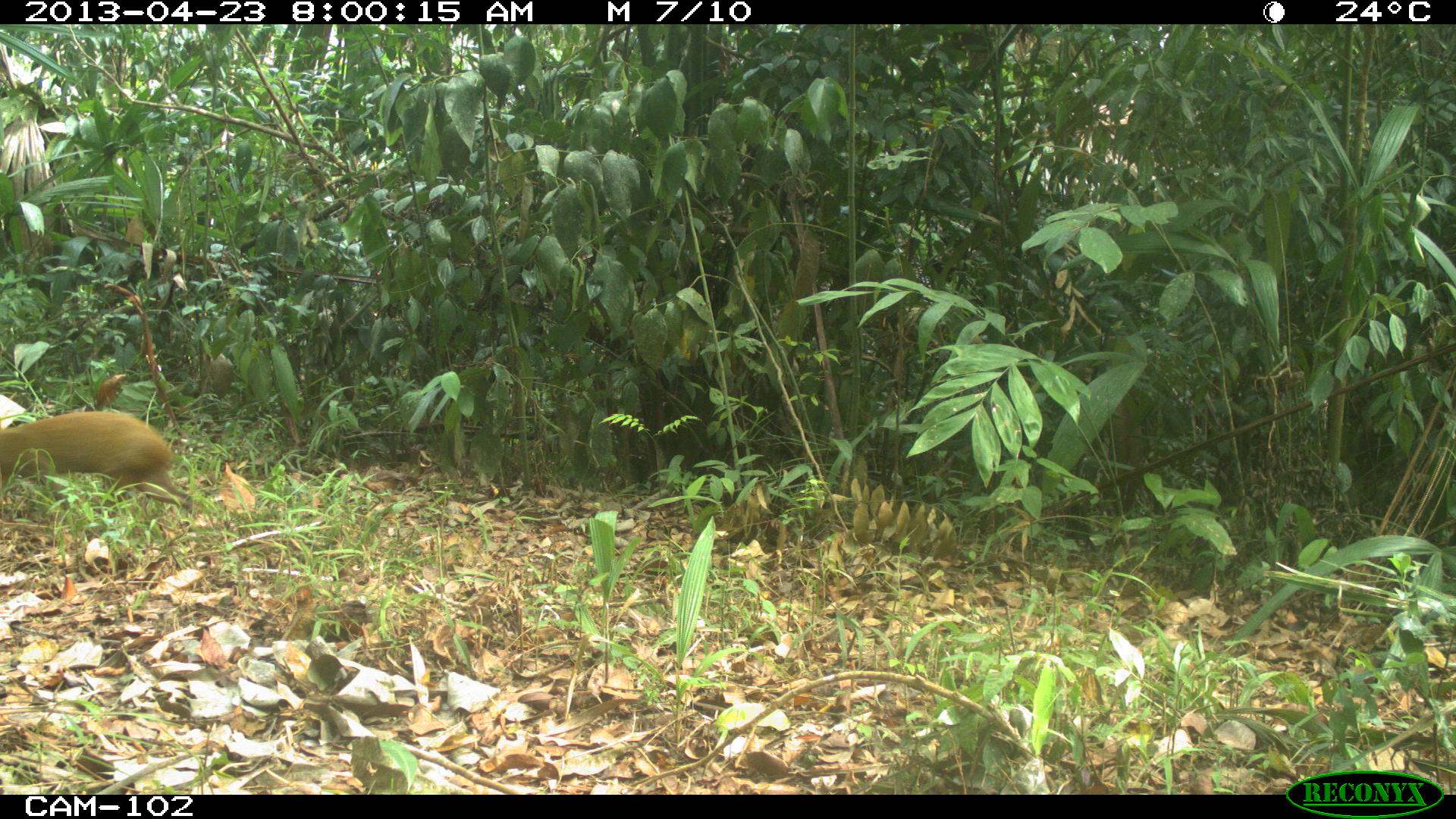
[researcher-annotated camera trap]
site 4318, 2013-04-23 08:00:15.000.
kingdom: Animalia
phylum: Chordata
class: Mammalia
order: Rodentia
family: Dasyproctidae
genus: Dasyprocta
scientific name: Dasyprocta punctata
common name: central american agouti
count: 1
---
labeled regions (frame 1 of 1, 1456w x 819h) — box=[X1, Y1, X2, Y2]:
dasyprocta punctata: box=[0, 408, 199, 523]